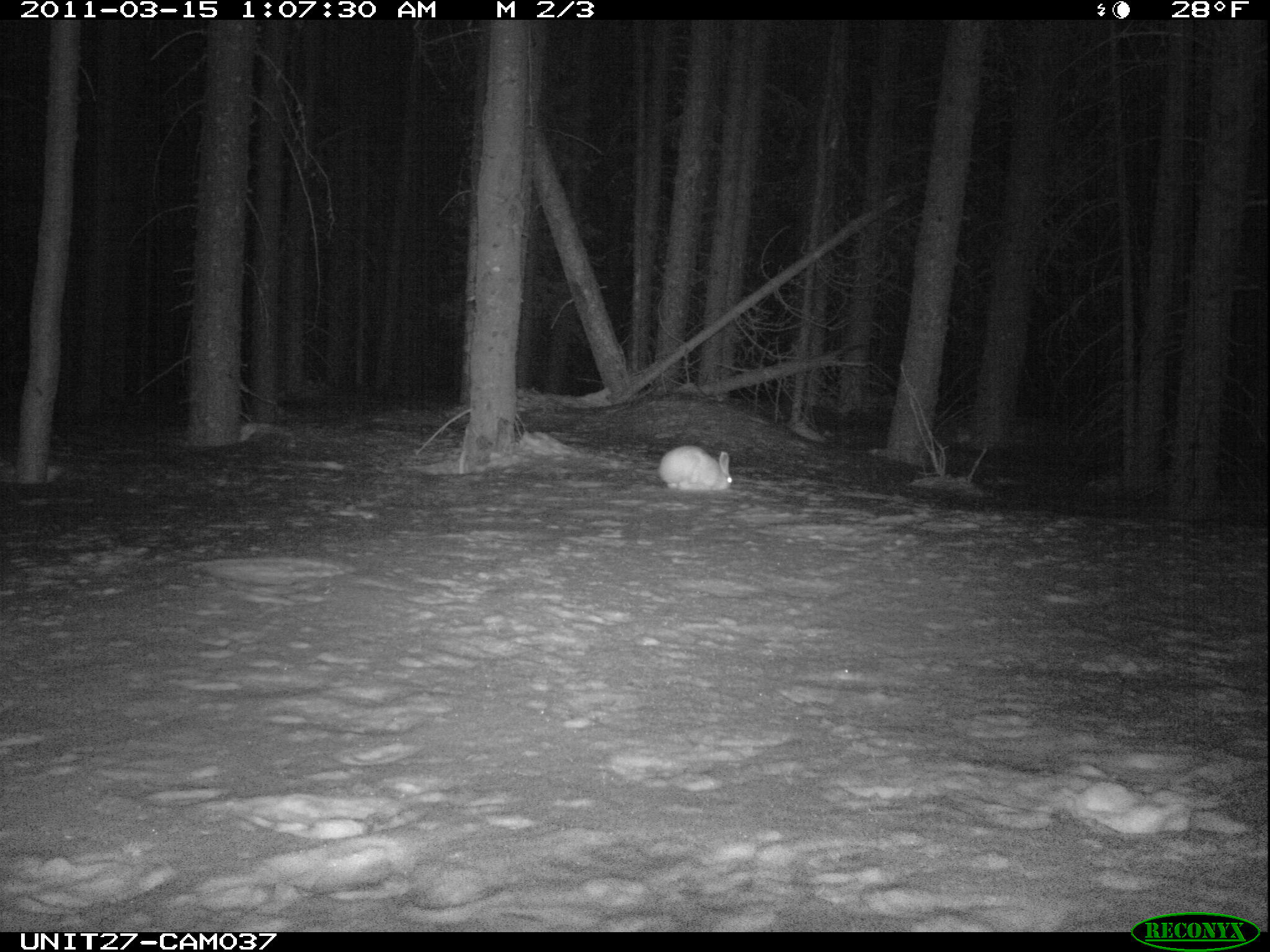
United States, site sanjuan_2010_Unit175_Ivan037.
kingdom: Animalia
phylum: Chordata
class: Mammalia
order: Lagomorpha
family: Leporidae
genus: Lepus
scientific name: Lepus americanus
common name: snowshoe hare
Lepus americanus (snowshoe hare).